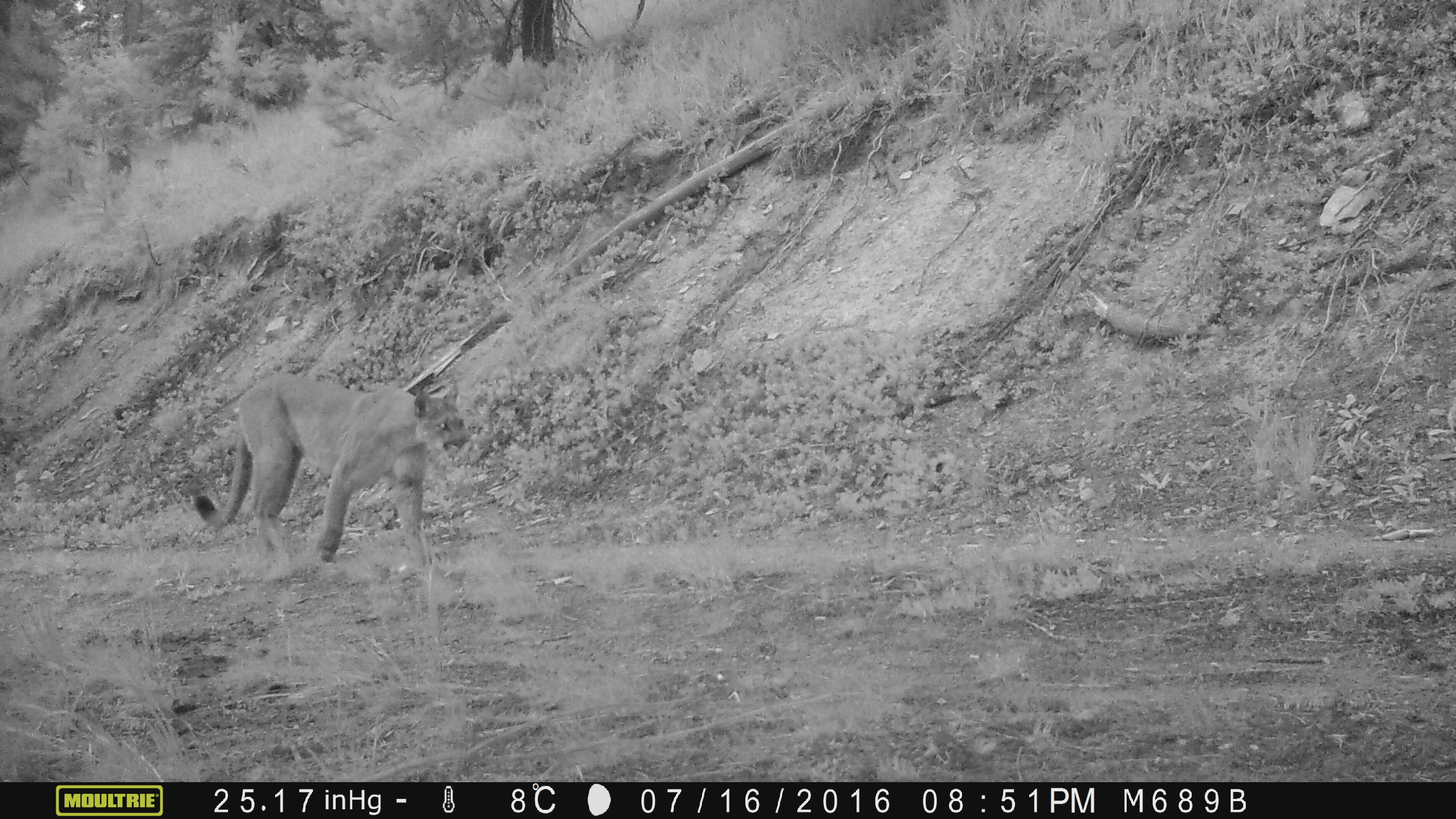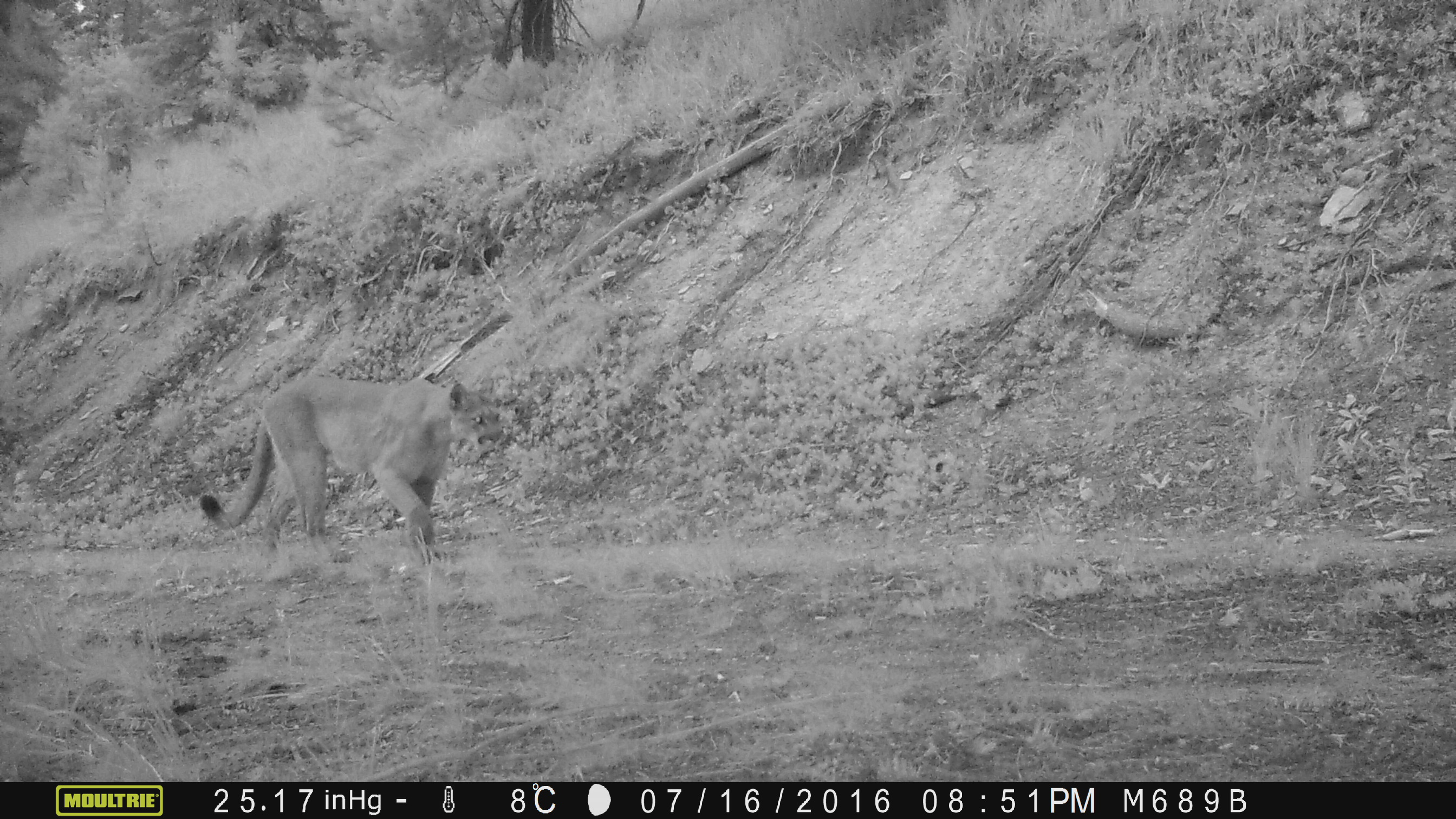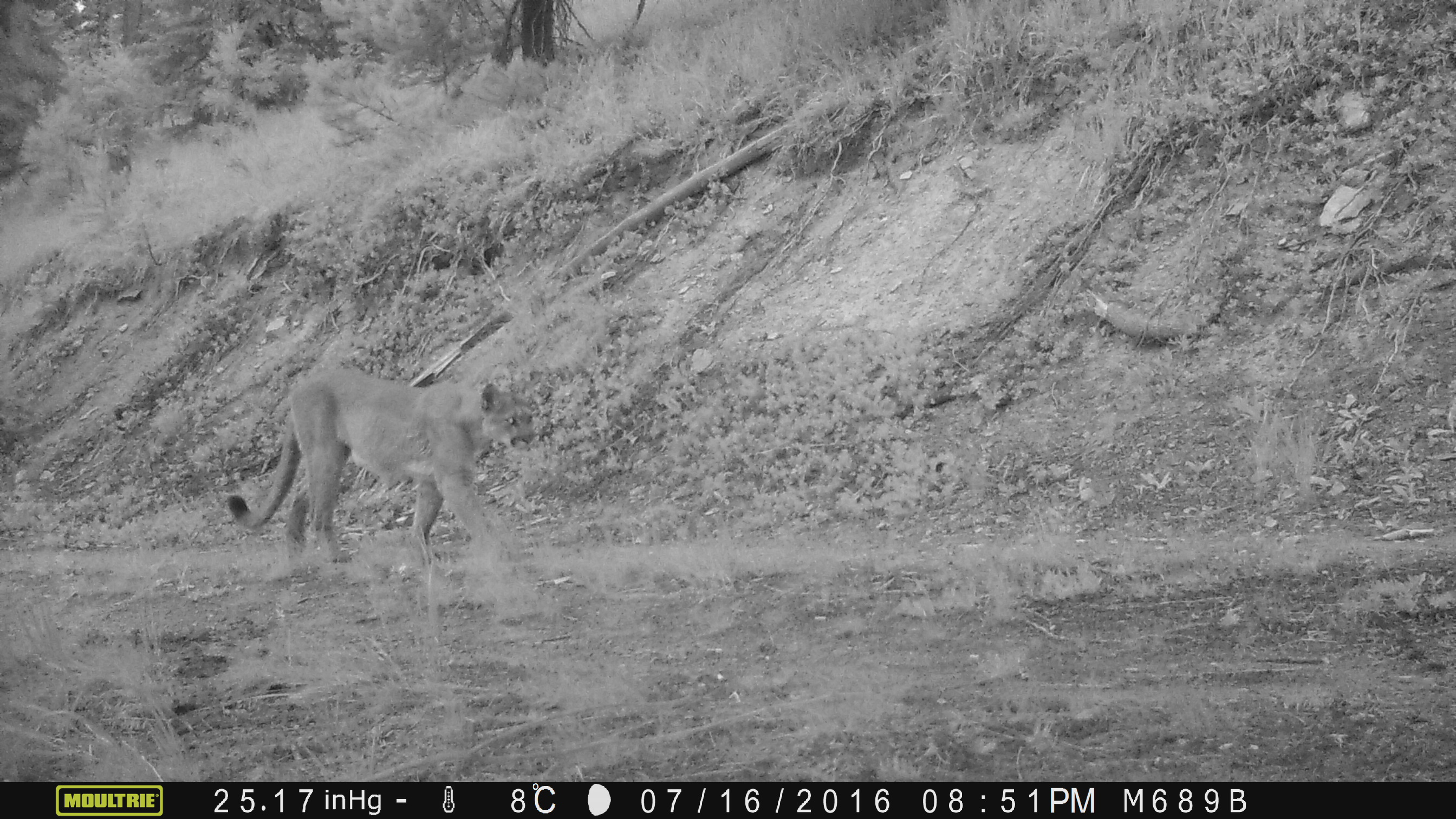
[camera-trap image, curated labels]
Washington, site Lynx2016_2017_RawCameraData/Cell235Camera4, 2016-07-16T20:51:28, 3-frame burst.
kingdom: Animalia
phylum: Chordata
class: Mammalia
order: Carnivora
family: Felidae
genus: Puma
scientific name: Puma concolor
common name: mountain lion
Puma concolor (mountain lion). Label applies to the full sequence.